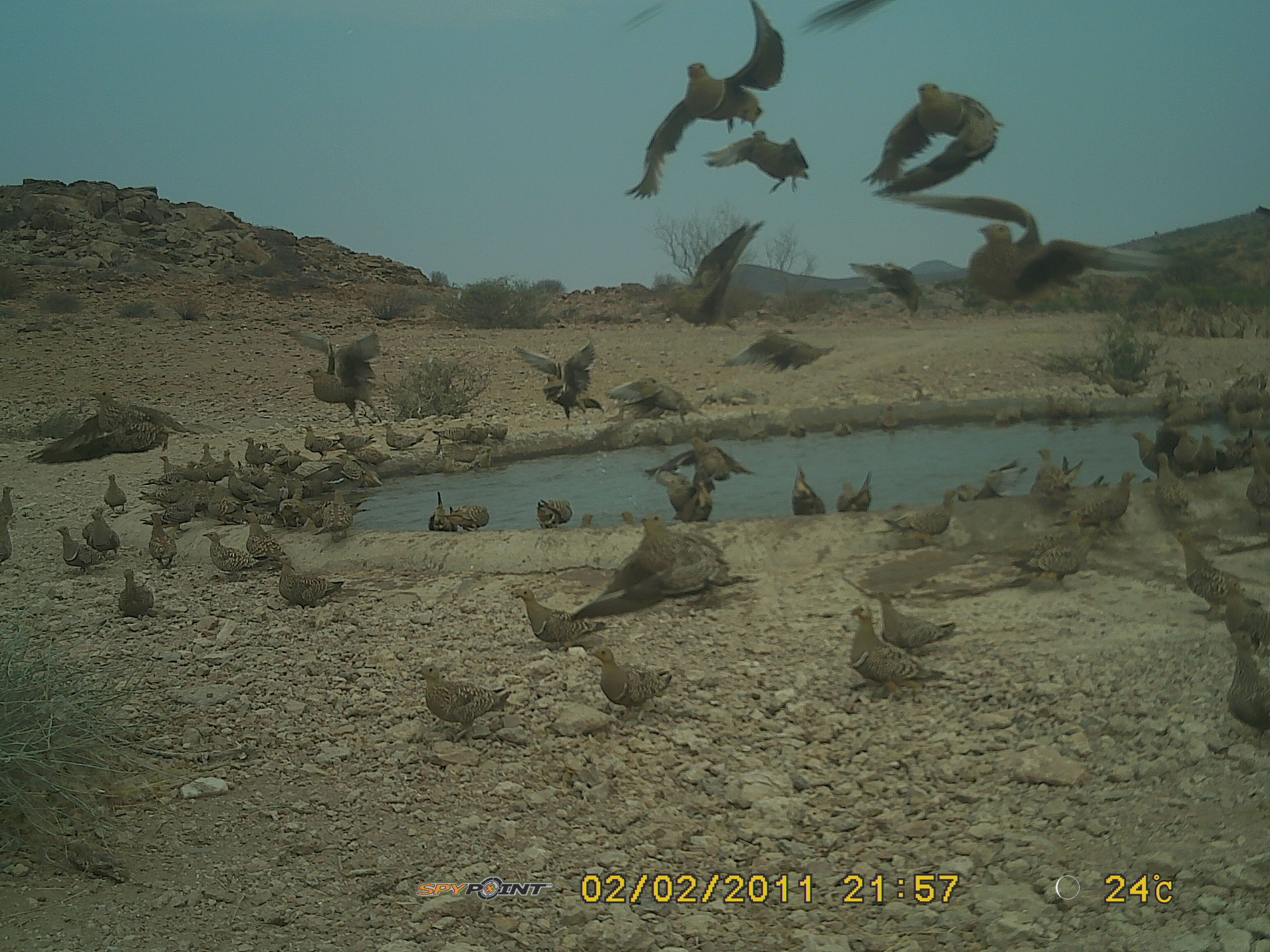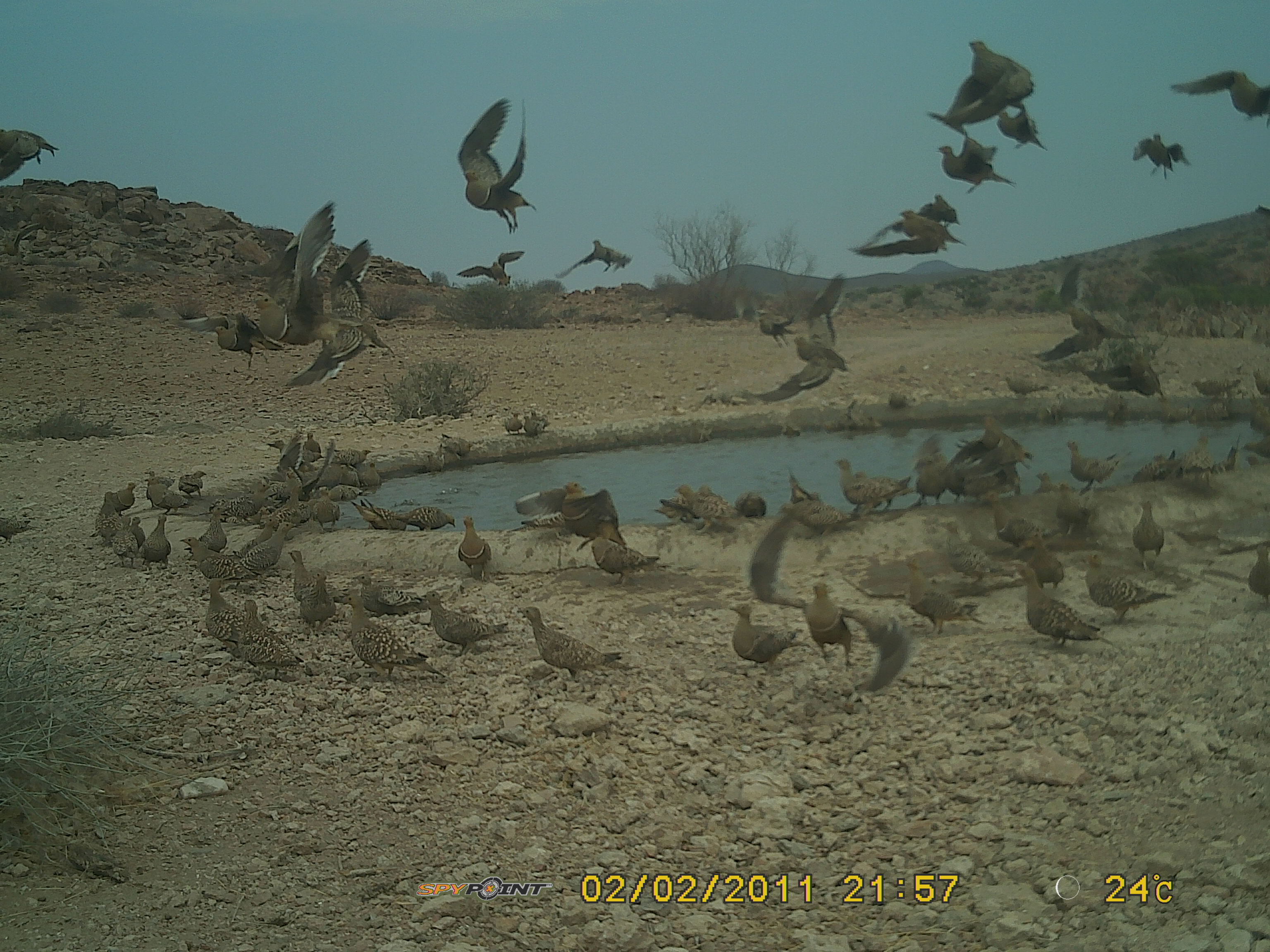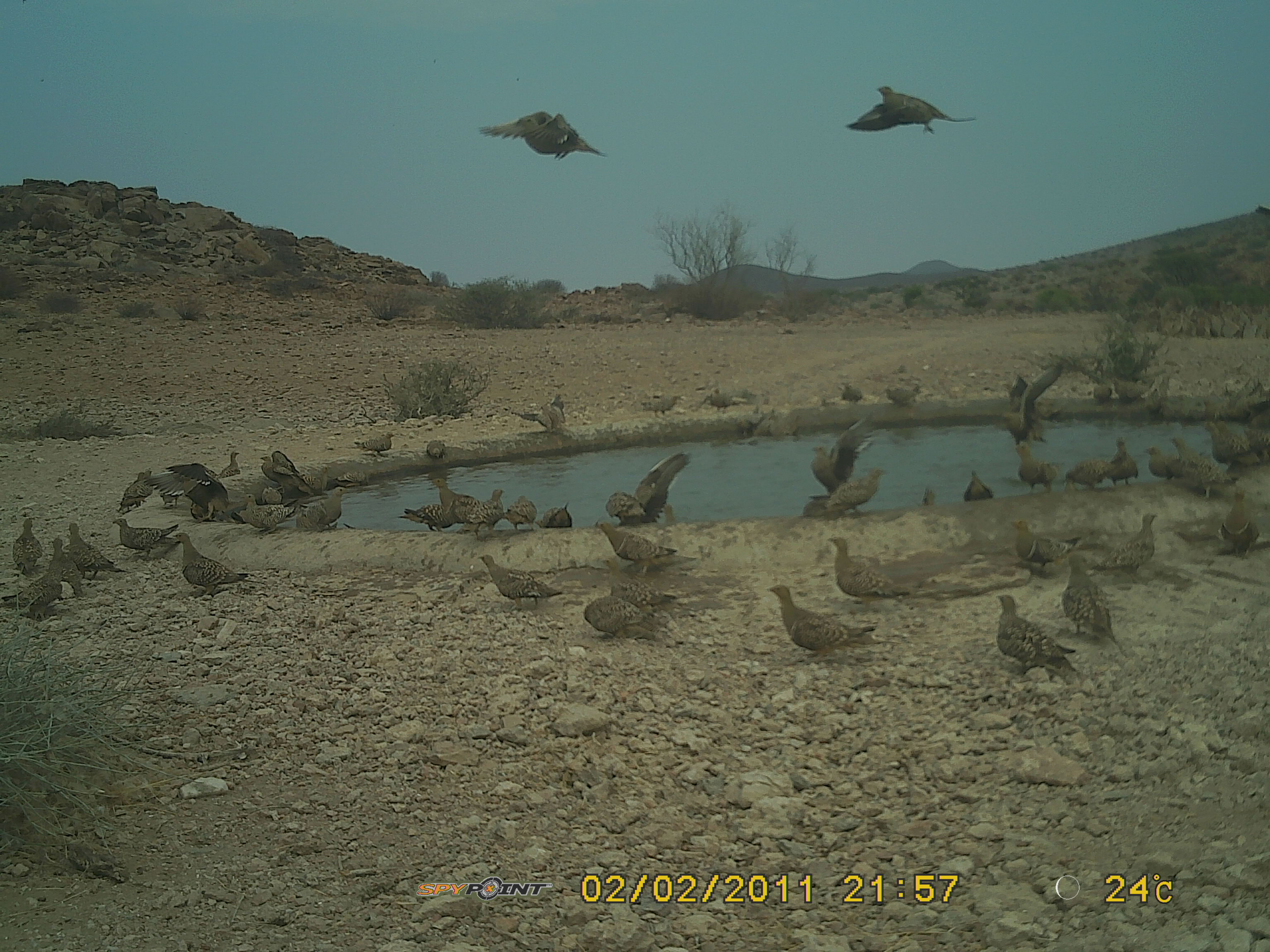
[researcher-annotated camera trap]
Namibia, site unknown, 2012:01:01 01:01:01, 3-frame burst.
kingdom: Animalia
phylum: Chordata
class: Aves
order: Pterocliformes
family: Pteroclidae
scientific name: Pteroclidae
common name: sandgrouse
Pteroclidae (sandgrouse).